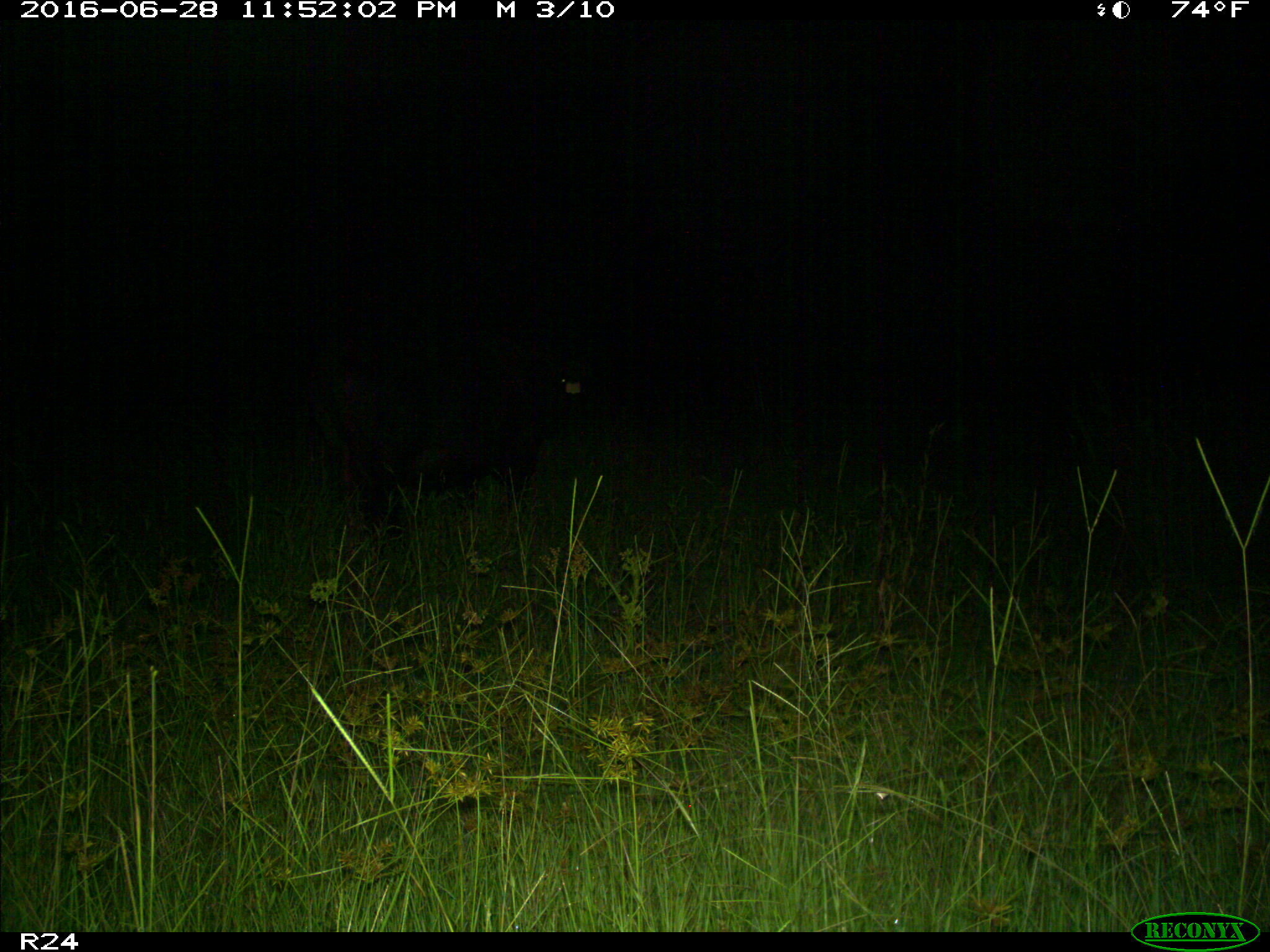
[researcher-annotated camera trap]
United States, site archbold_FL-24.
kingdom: Animalia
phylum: Chordata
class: Mammalia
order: Artiodactyla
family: Bovidae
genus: Bos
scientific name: Bos taurus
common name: domestic cow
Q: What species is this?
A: Bos taurus (domestic cow).